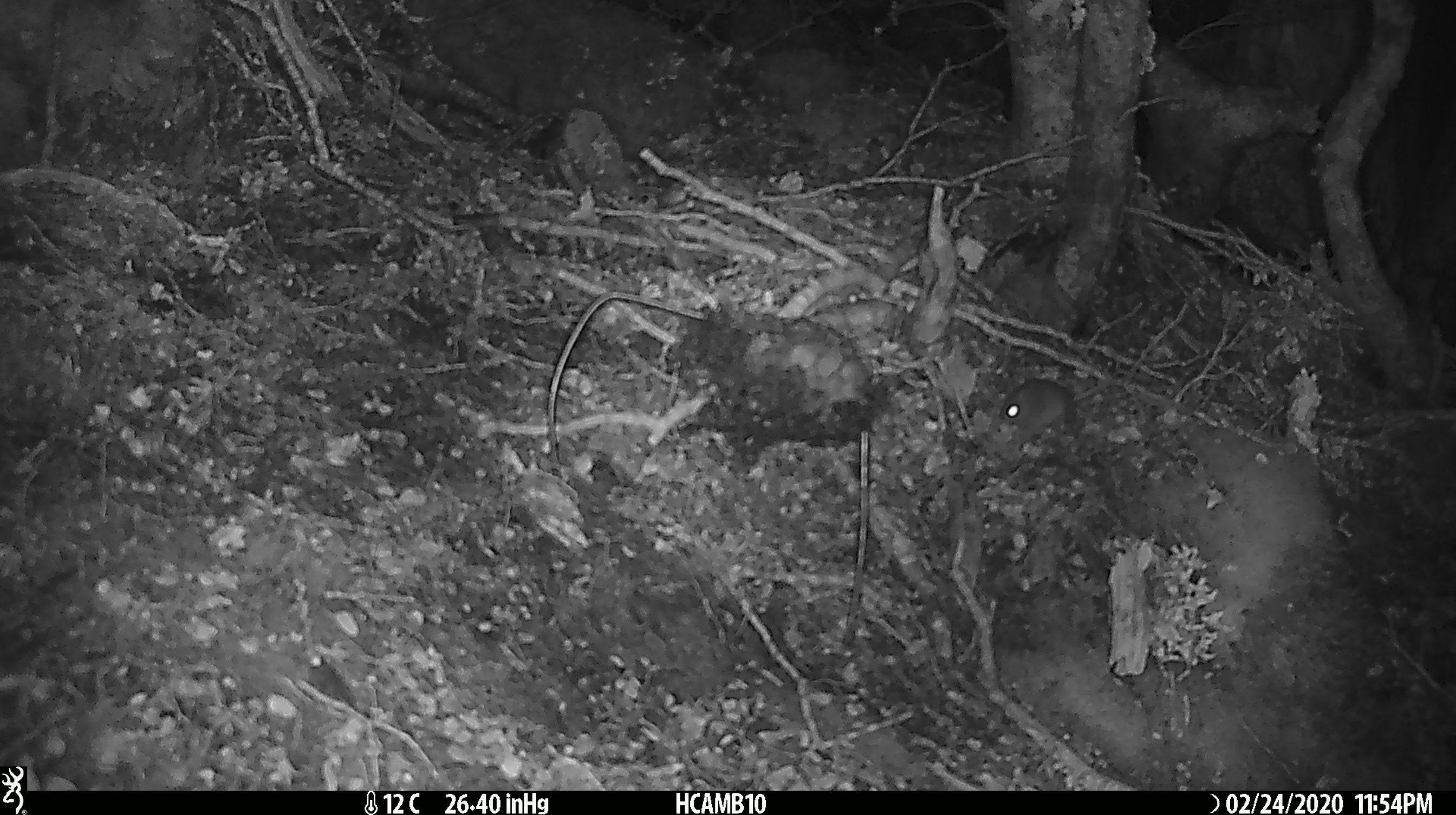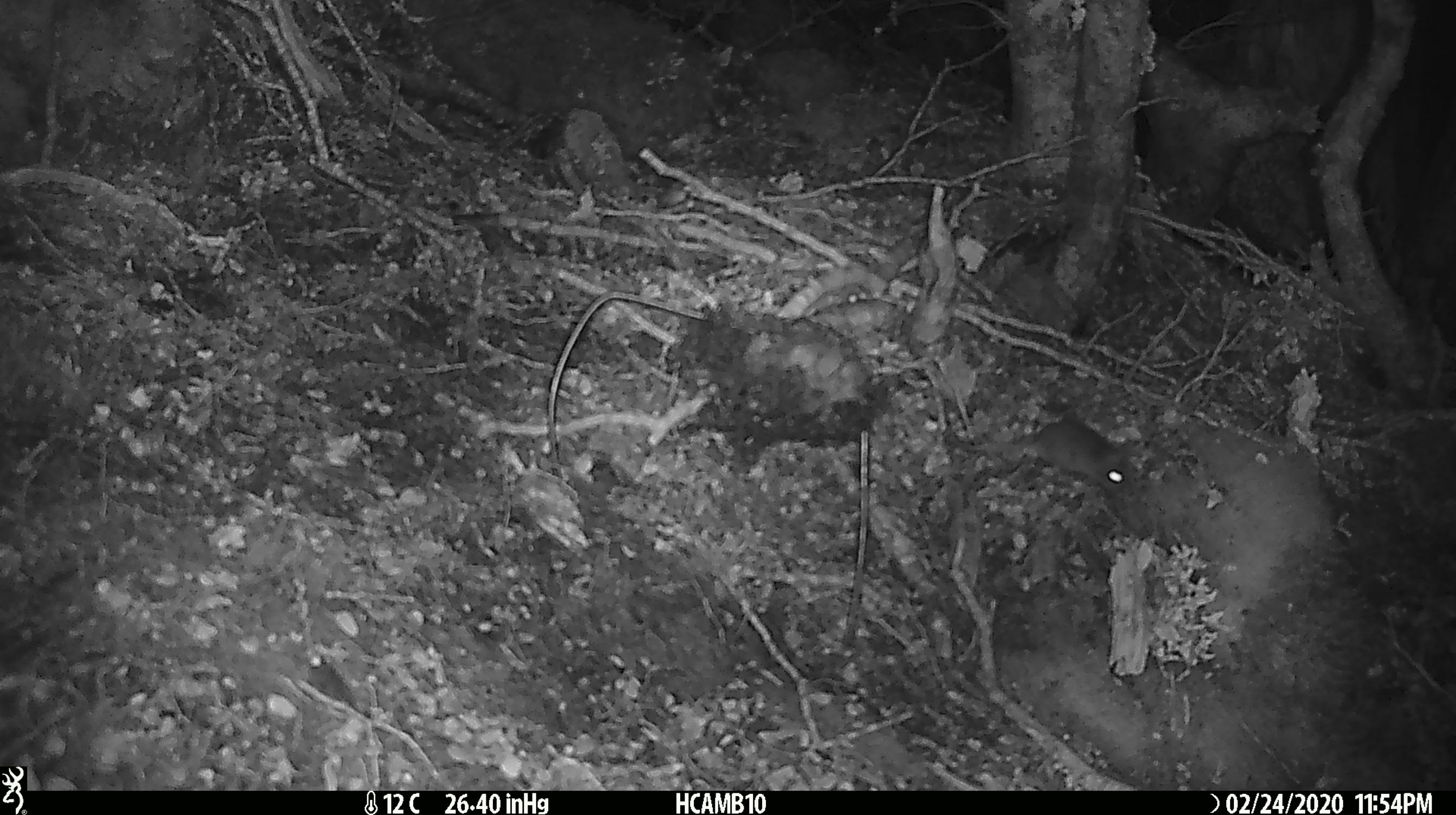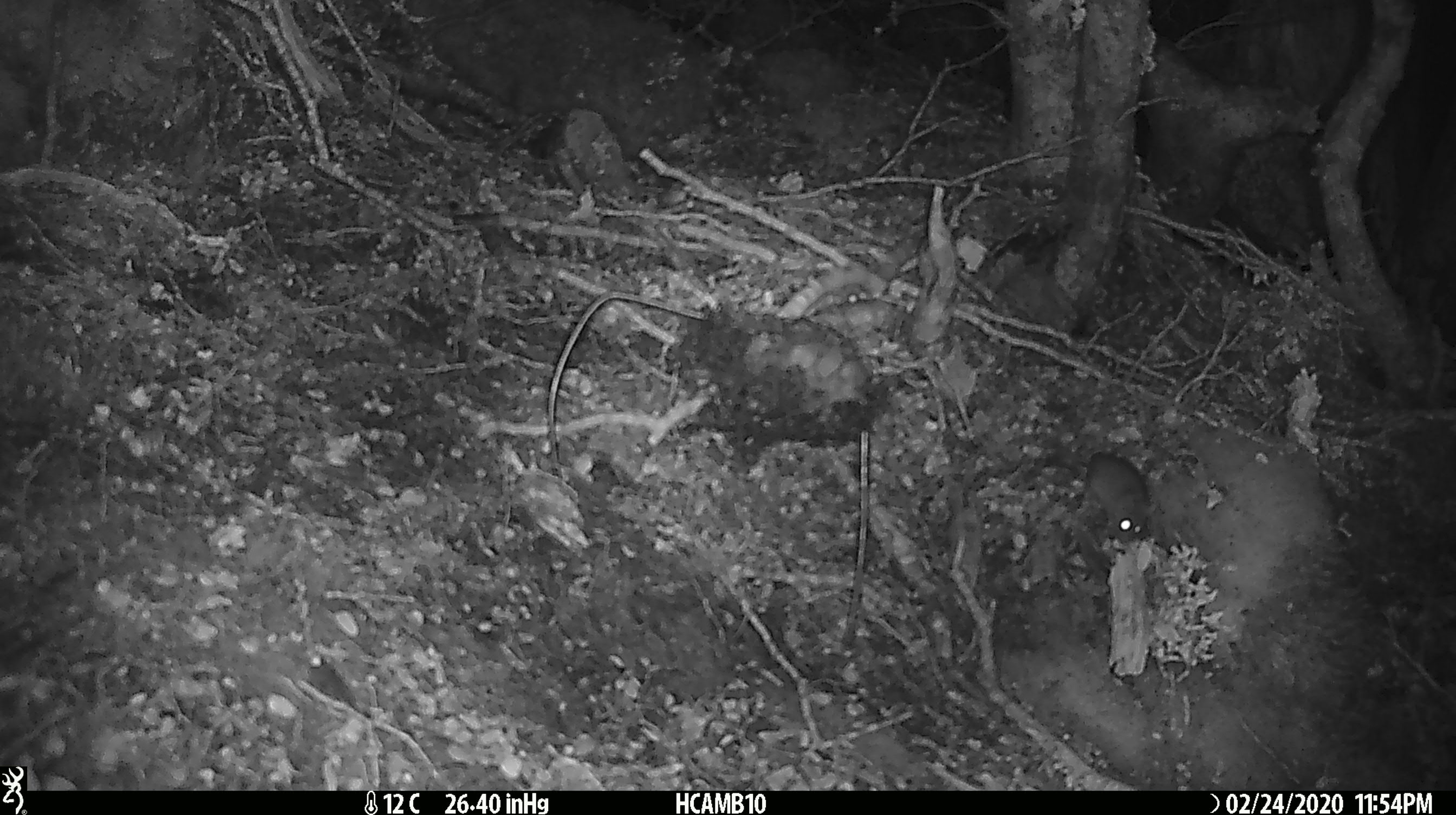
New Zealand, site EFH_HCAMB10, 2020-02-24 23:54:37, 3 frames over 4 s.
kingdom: Animalia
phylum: Chordata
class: Mammalia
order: Rodentia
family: Muridae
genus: Mus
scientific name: Mus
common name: mouse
Mouse (Mus).